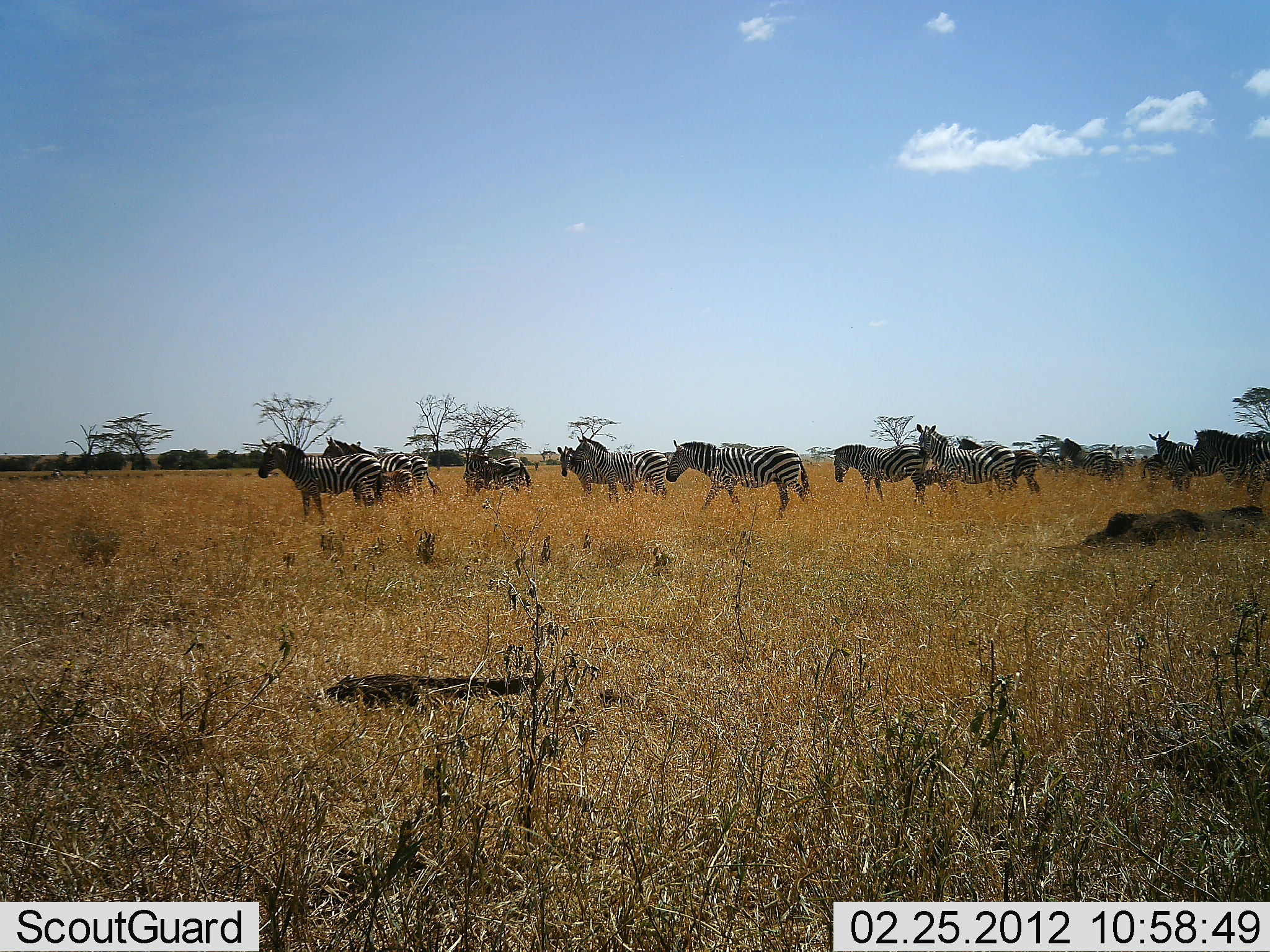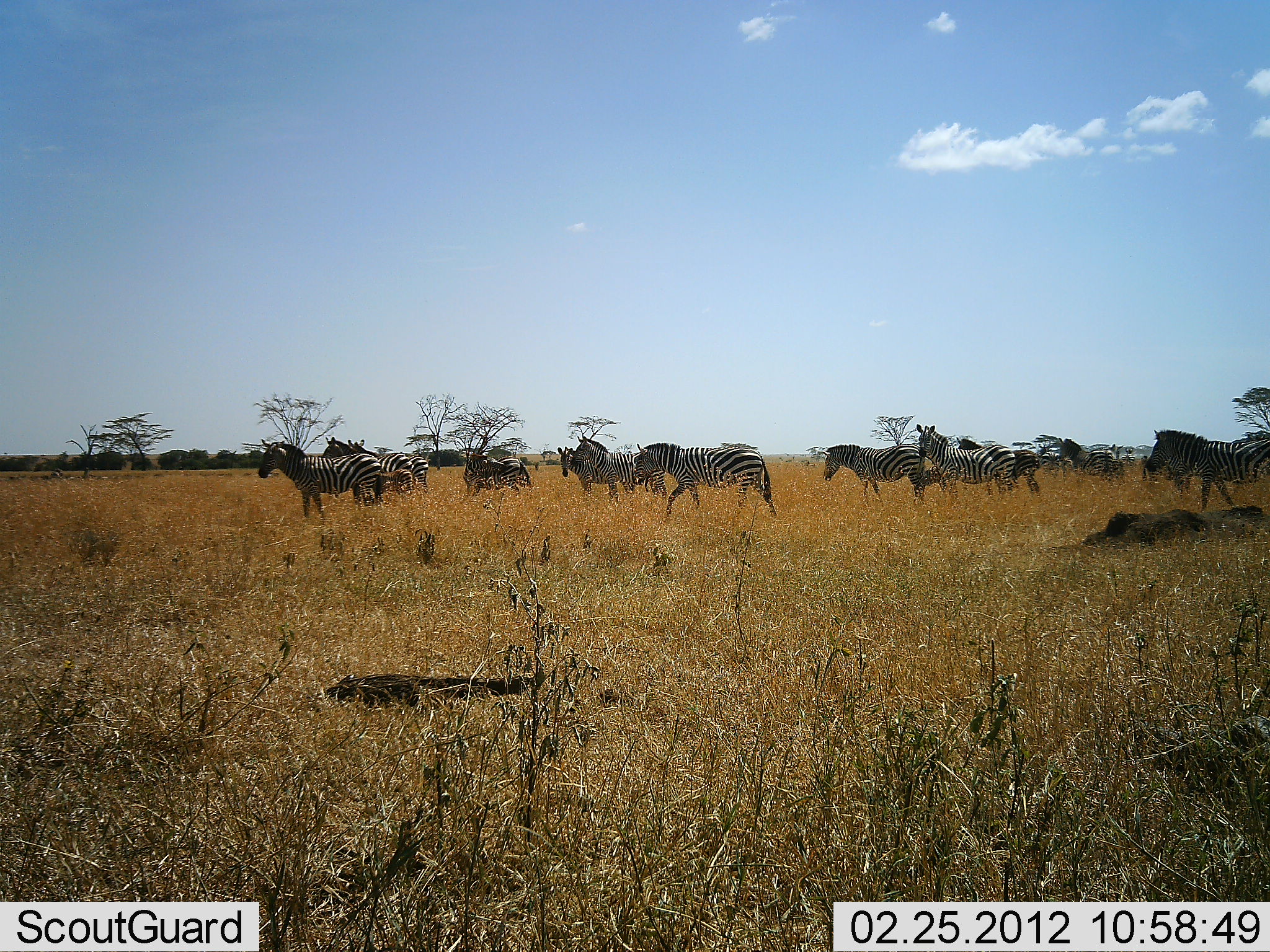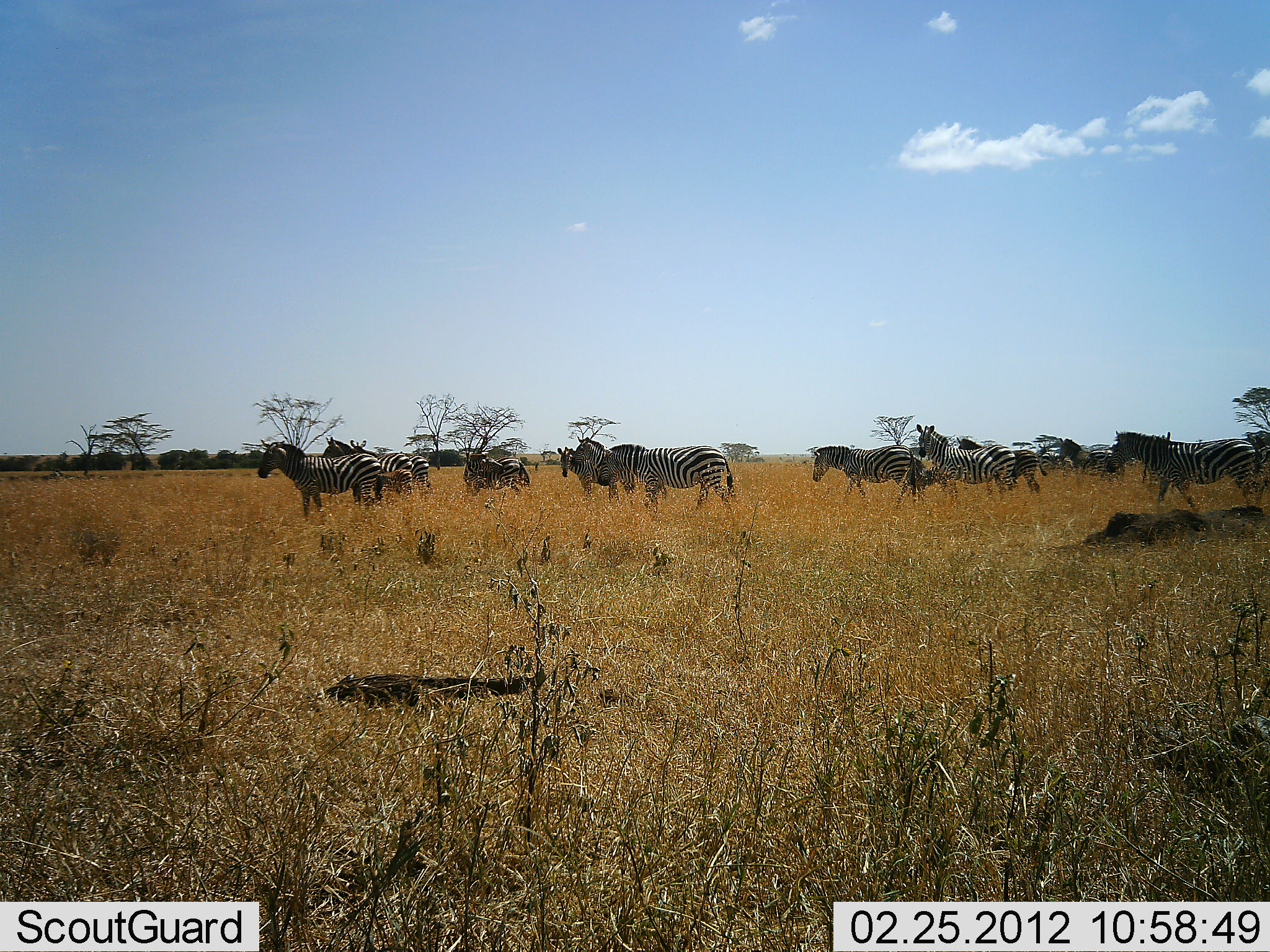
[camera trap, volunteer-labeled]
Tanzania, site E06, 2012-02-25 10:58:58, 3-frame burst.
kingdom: Animalia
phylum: Chordata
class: Mammalia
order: Perissodactyla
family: Equidae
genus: Equus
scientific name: Equus quagga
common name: plains zebra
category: zebra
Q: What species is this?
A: Zebra (plains zebra) (Equus quagga).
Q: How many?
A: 11-50.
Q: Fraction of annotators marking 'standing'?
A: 80%.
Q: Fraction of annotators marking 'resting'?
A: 0%.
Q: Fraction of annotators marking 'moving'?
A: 90%.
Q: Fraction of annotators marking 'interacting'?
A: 0%.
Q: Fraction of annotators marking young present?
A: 5%.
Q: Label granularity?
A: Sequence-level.